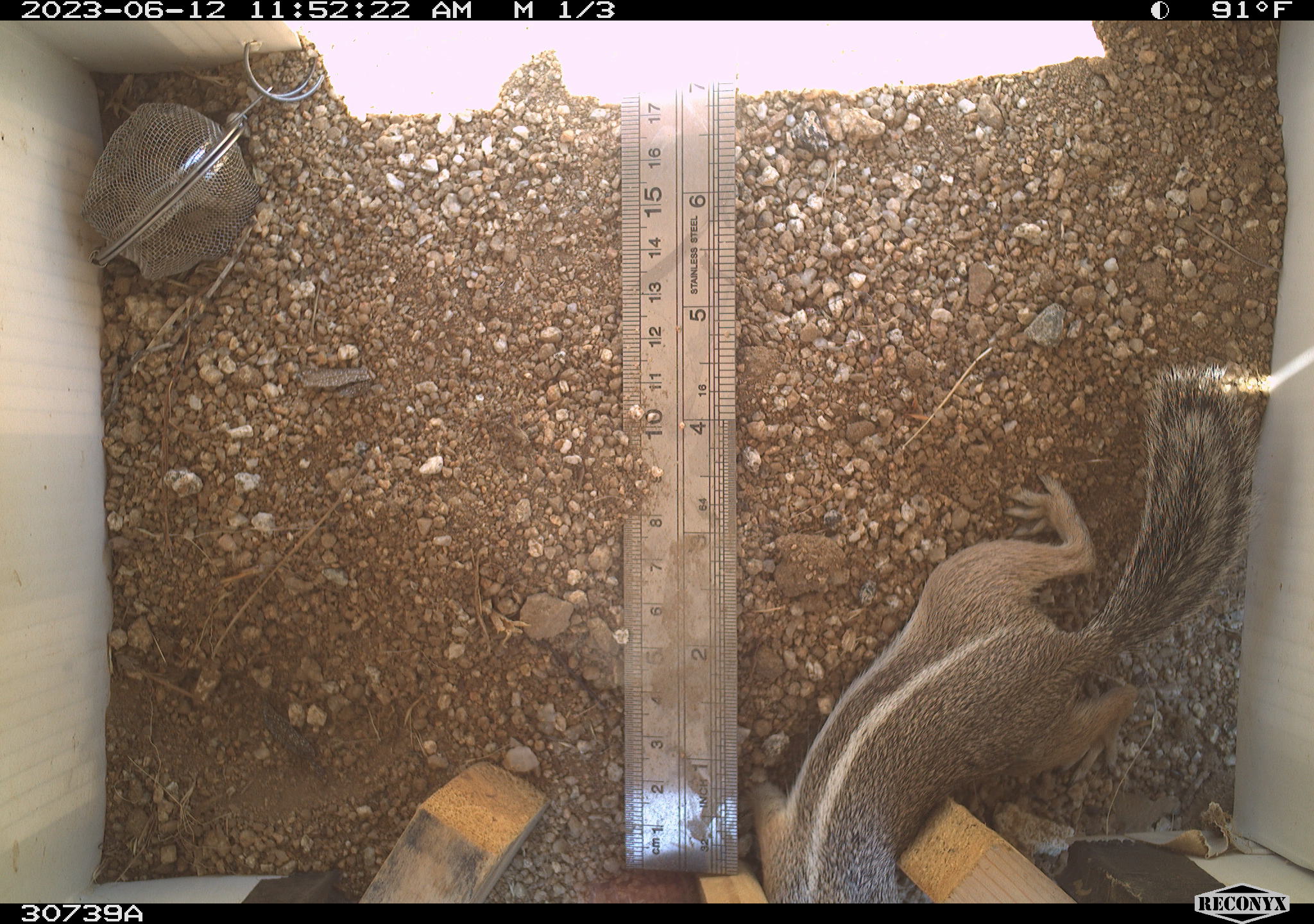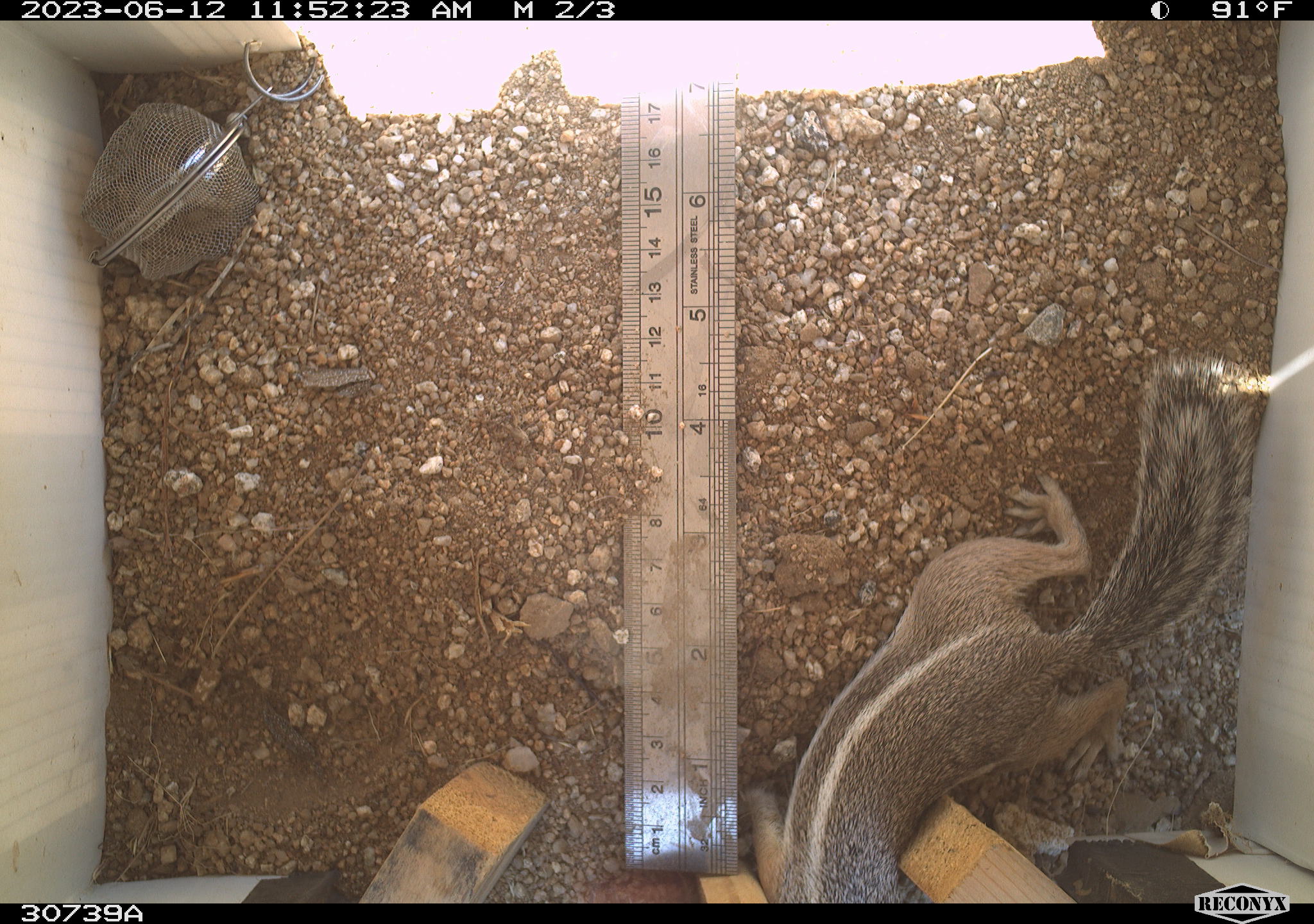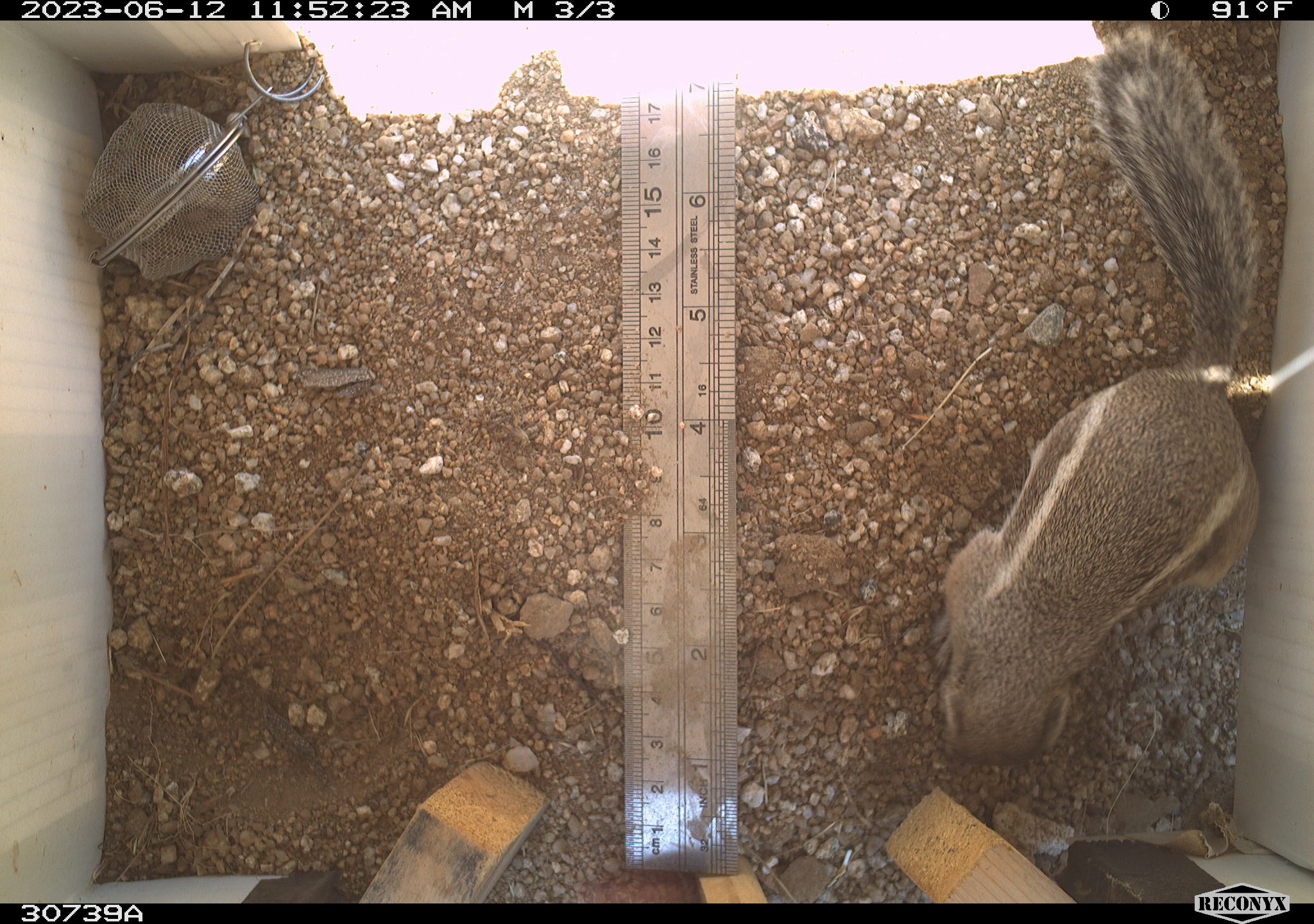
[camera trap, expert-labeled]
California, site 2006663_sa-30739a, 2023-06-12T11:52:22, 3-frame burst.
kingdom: Animalia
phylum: Chordata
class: Mammalia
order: Rodentia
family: Sciuridae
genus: Ammospermophilus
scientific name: Ammospermophilus leucurus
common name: white-tailed antelope squirrel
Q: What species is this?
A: White-tailed antelope squirrel (Ammospermophilus leucurus).